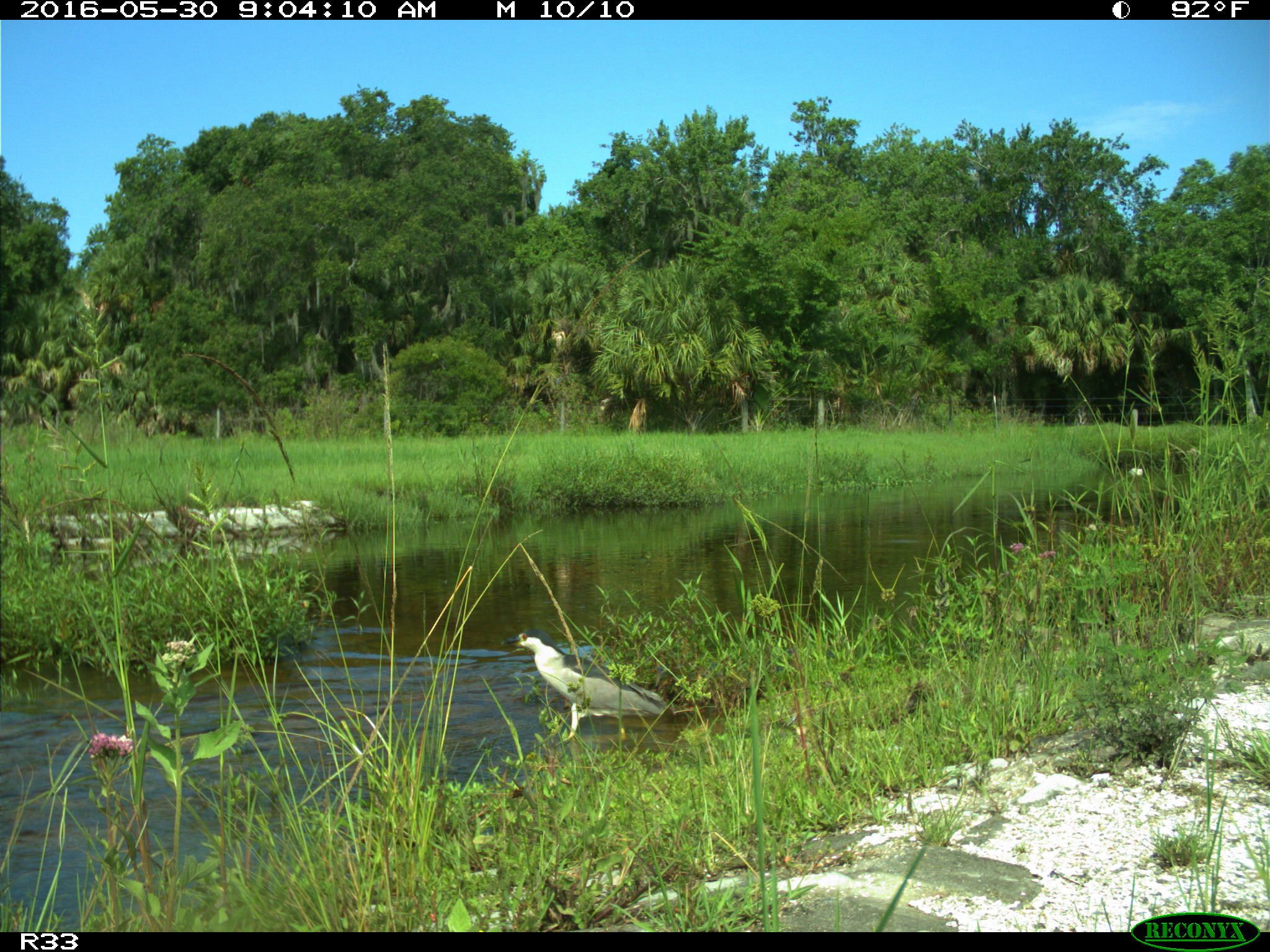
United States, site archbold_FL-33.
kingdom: Animalia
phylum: Chordata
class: Aves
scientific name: Aves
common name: birds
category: unidentified bird